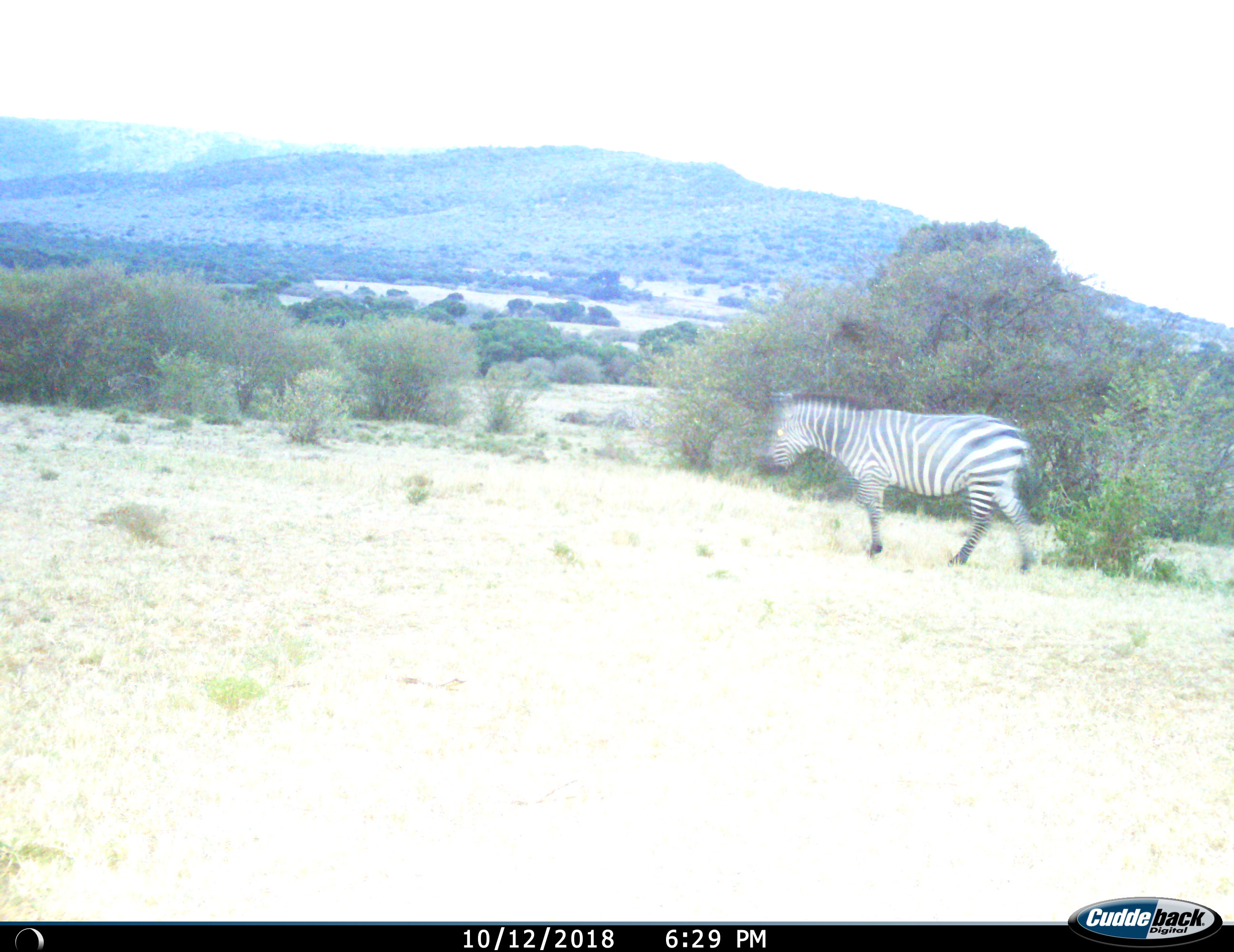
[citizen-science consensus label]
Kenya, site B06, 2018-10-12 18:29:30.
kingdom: Animalia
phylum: Chordata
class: Mammalia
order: Perissodactyla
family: Equidae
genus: Equus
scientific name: Equus quagga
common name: plains zebra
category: zebra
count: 1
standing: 11%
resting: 0%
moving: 89%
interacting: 0%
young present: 0%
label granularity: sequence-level